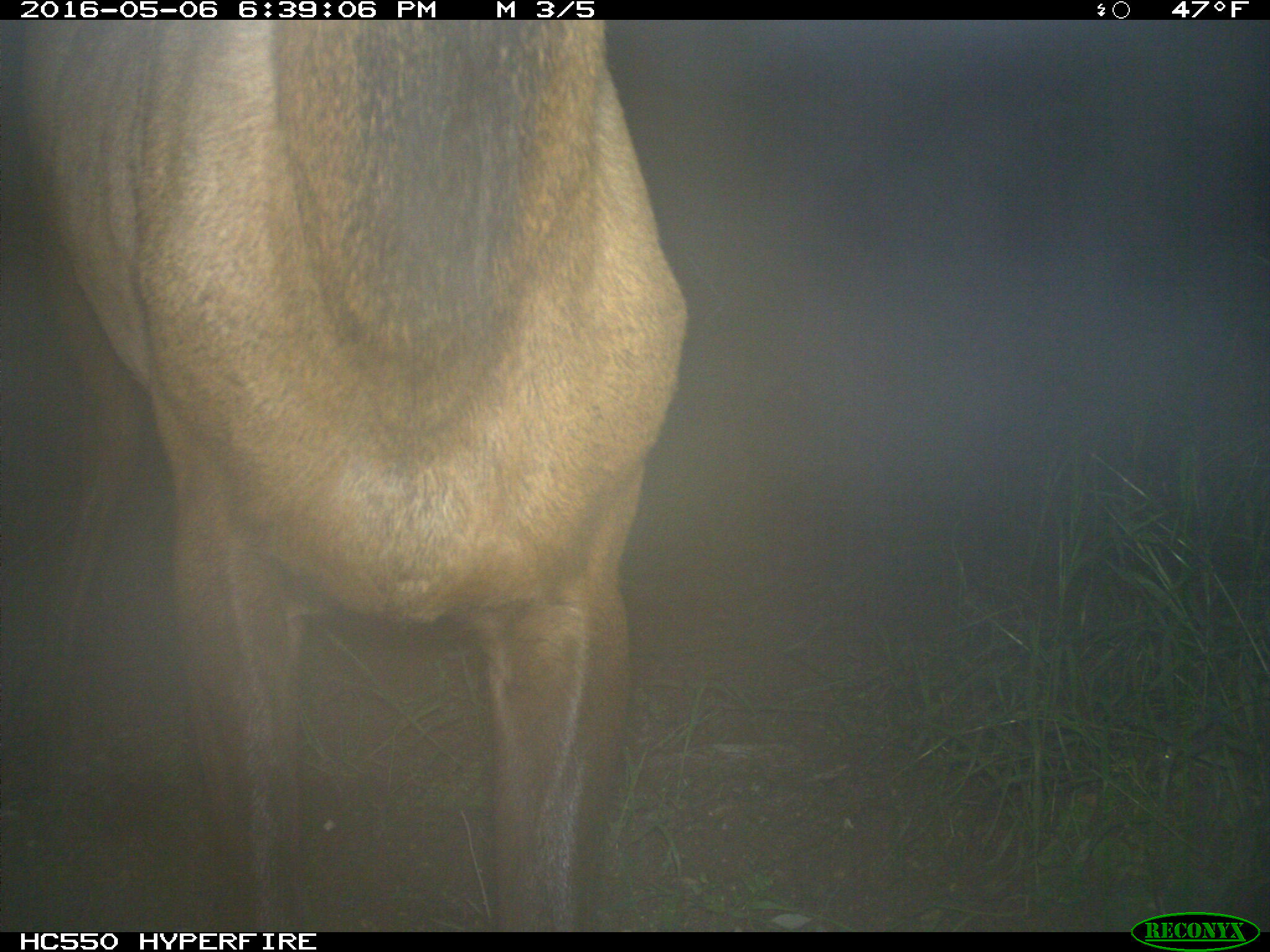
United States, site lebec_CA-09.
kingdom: Animalia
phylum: Chordata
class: Mammalia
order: Artiodactyla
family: Cervidae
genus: Cervus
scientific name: Cervus canadensis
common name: elk